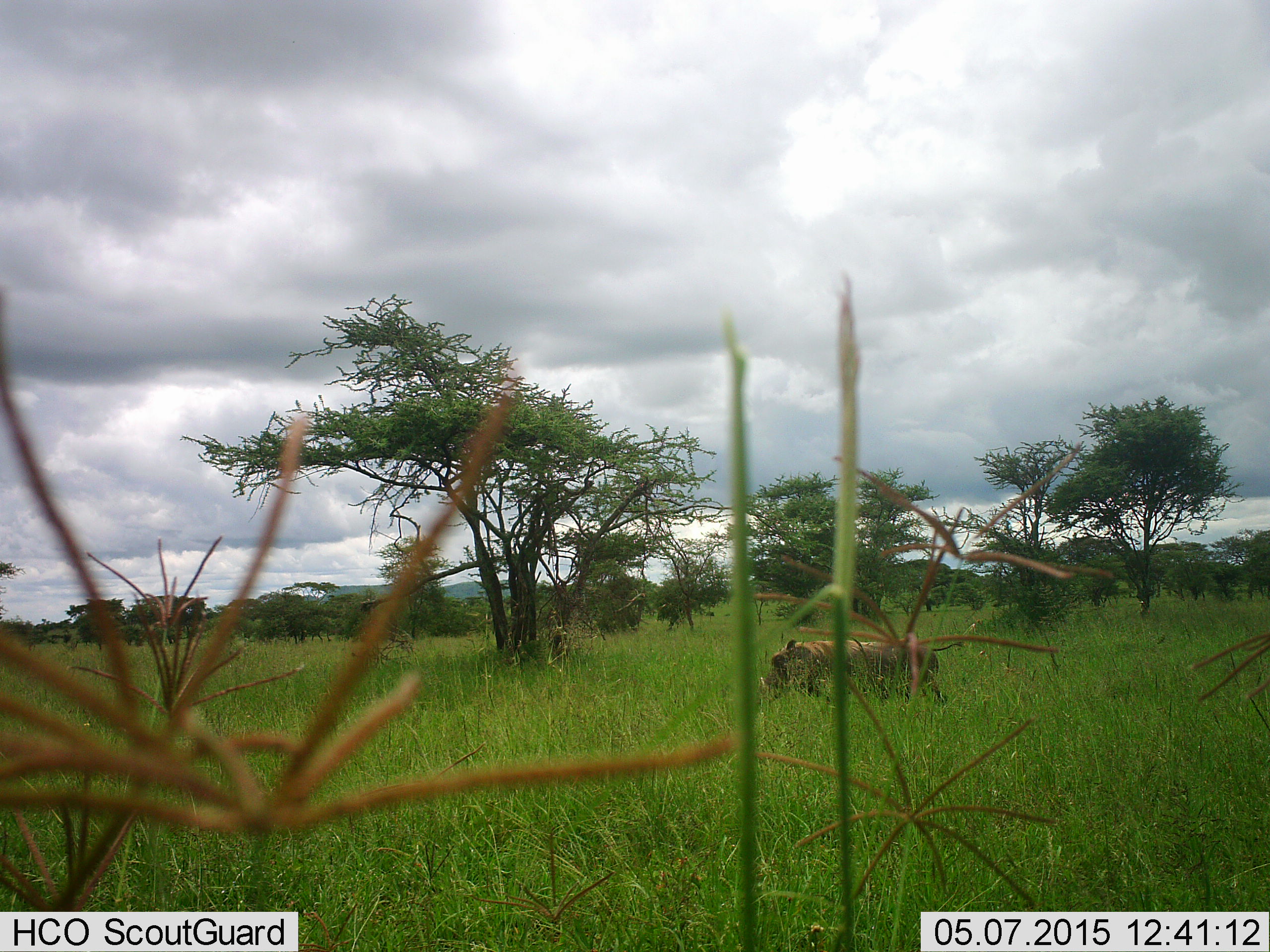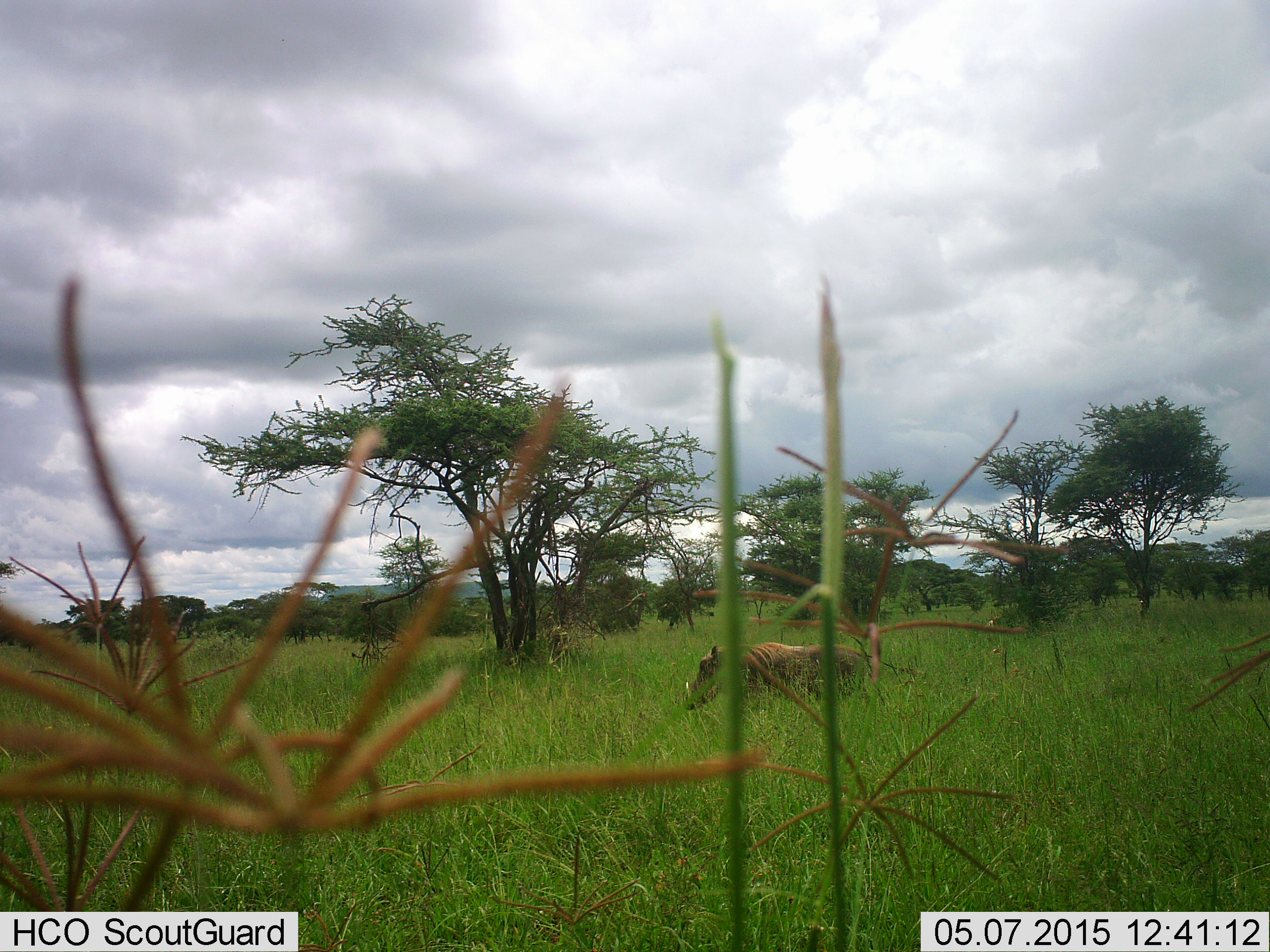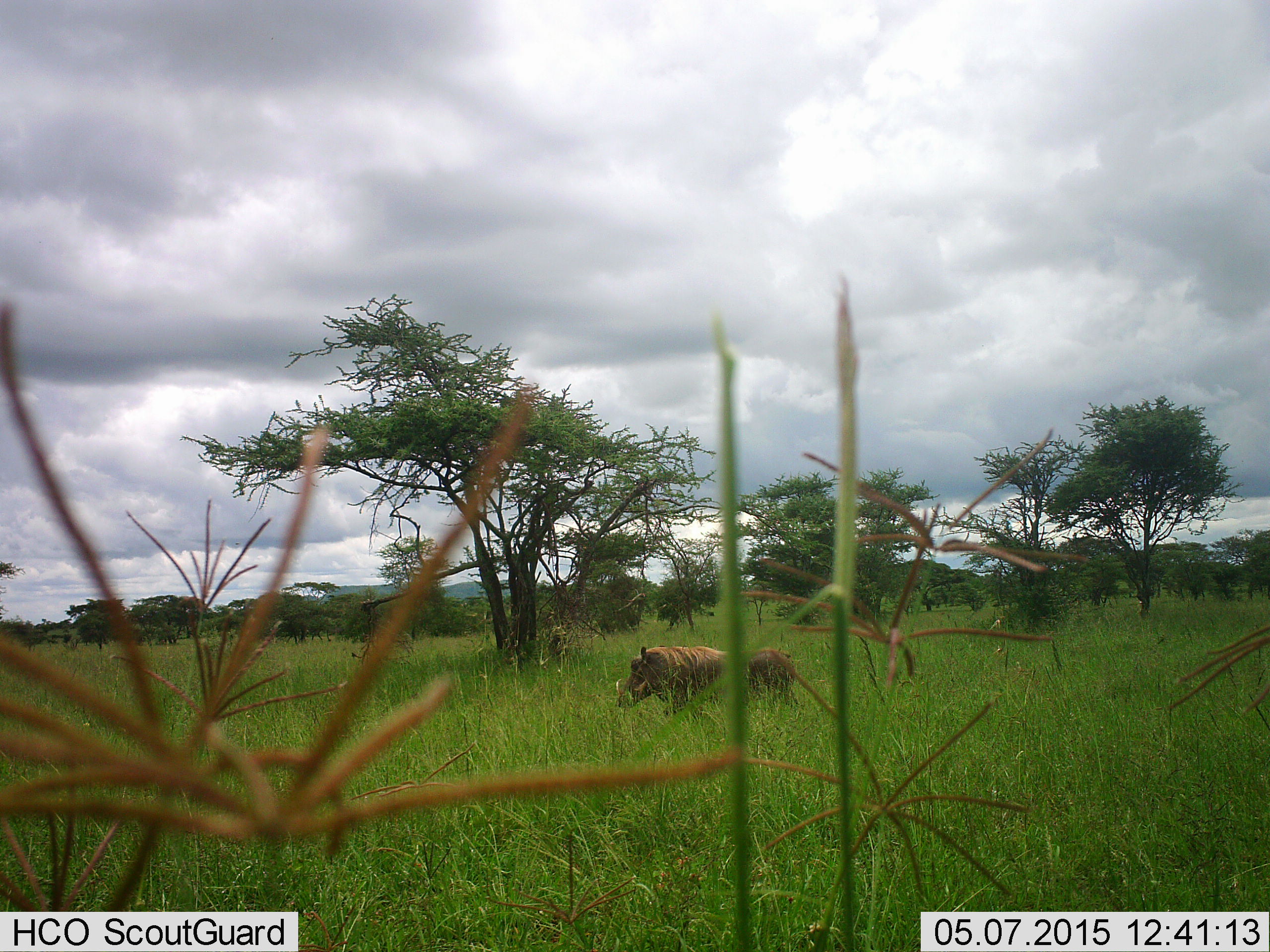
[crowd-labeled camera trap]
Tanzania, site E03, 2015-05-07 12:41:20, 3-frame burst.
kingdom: Animalia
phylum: Chordata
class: Mammalia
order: Artiodactyla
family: Suidae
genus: Phacochoerus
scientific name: Phacochoerus africanus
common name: warthog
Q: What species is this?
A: Warthog (Phacochoerus africanus).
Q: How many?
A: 1.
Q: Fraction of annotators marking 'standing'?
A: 0%.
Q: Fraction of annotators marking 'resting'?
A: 0%.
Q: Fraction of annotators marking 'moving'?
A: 100%.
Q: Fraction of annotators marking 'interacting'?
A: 0%.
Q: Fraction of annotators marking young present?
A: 0%.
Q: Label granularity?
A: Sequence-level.